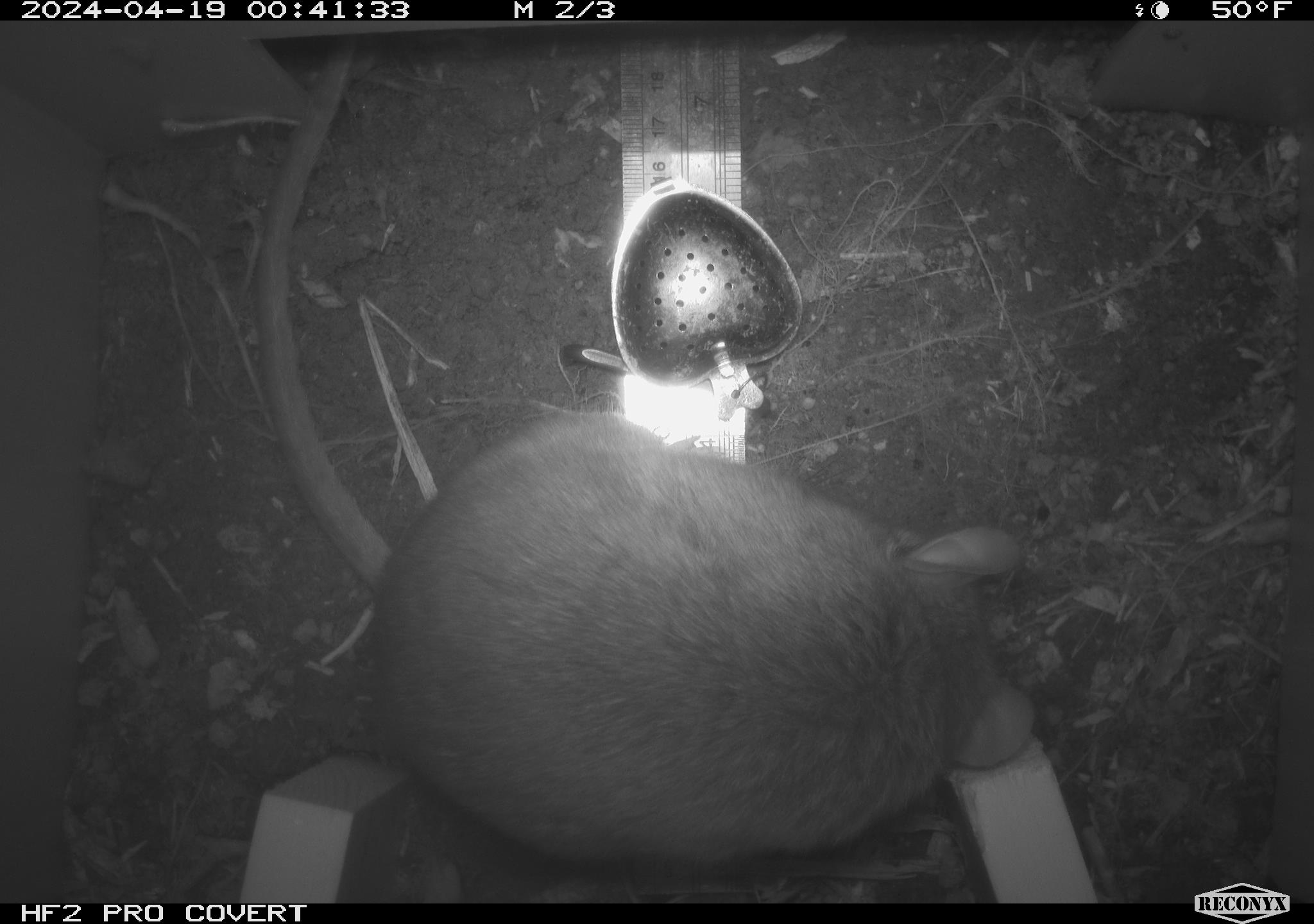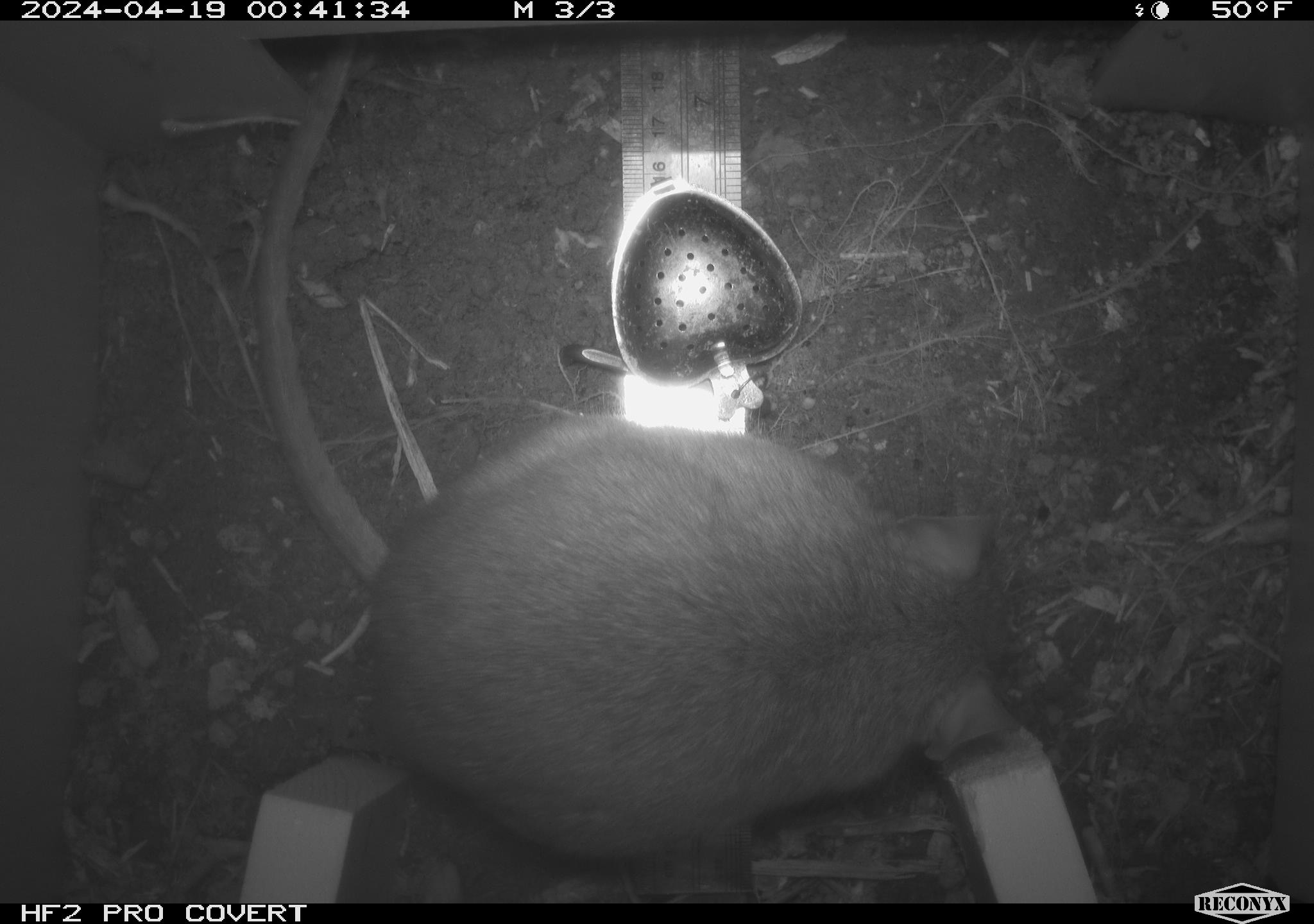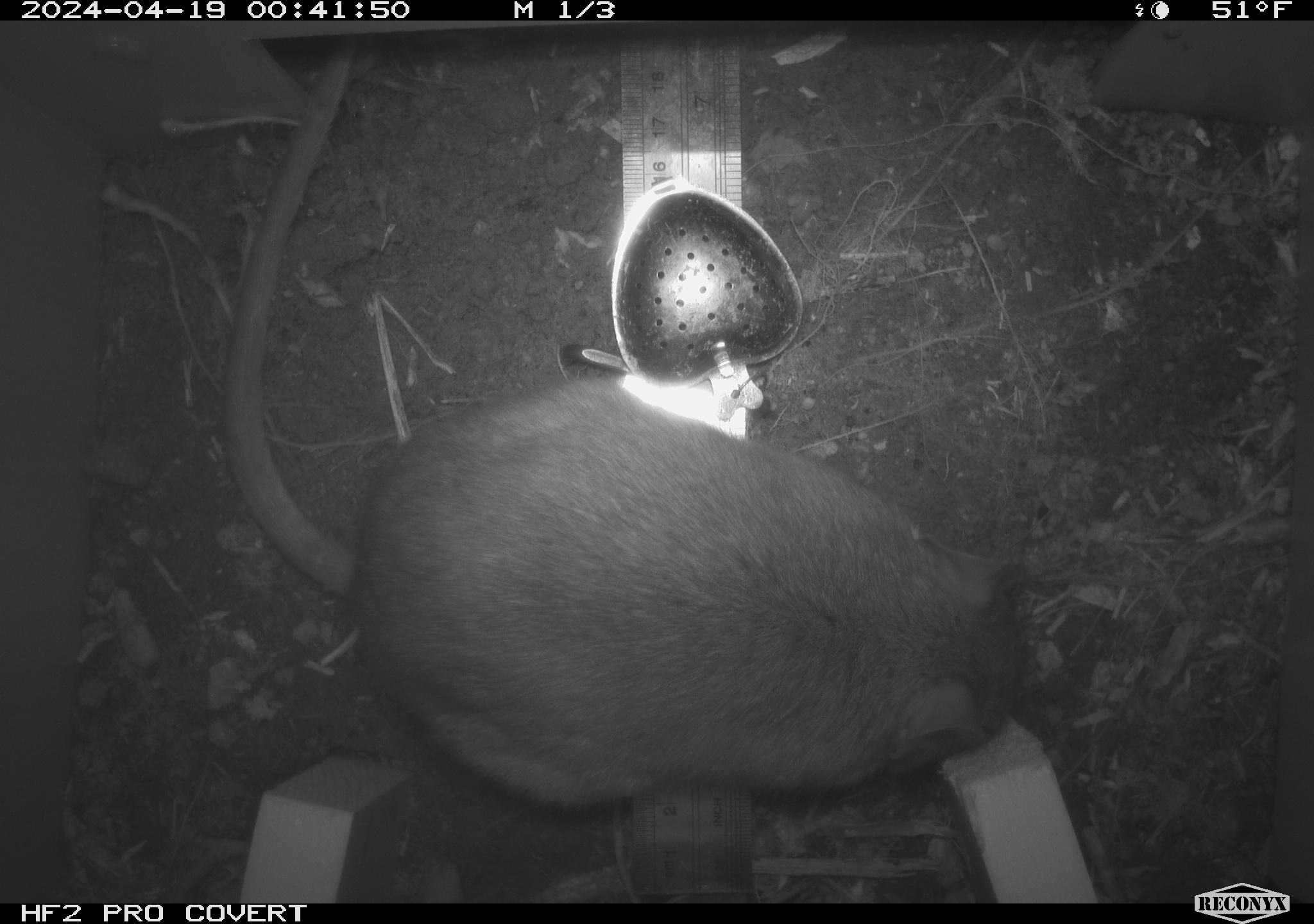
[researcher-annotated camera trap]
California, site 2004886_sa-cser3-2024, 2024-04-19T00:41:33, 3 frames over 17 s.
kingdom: Animalia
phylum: Chordata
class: Mammalia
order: Rodentia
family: Muridae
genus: Rattus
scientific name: Rattus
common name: rat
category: rattus species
Rattus species (rat) (Rattus).